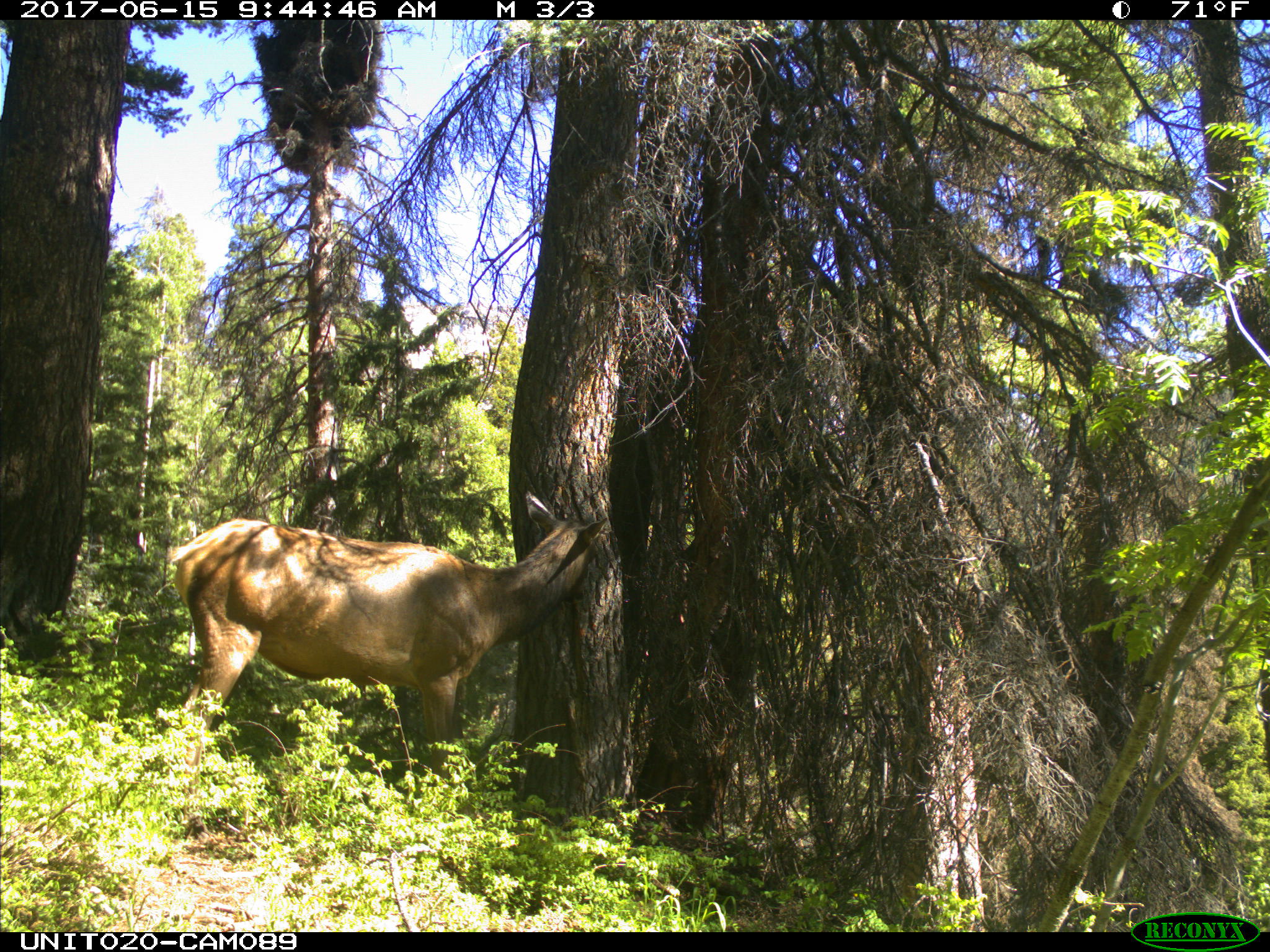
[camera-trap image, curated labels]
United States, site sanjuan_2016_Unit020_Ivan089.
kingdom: Animalia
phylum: Chordata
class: Mammalia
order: Artiodactyla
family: Cervidae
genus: Cervus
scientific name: Cervus elaphus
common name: red deer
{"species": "Cervus elaphus (red deer)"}